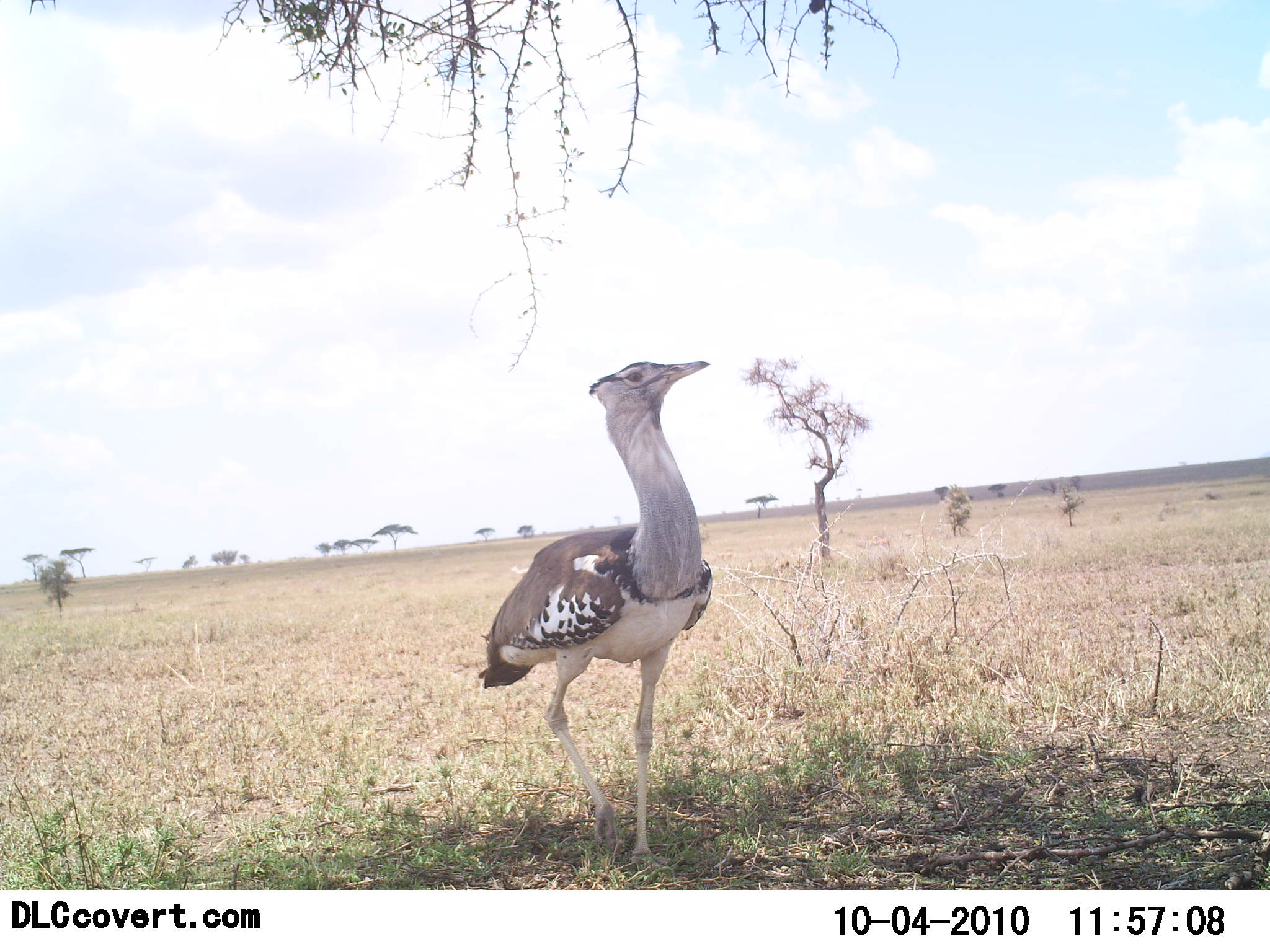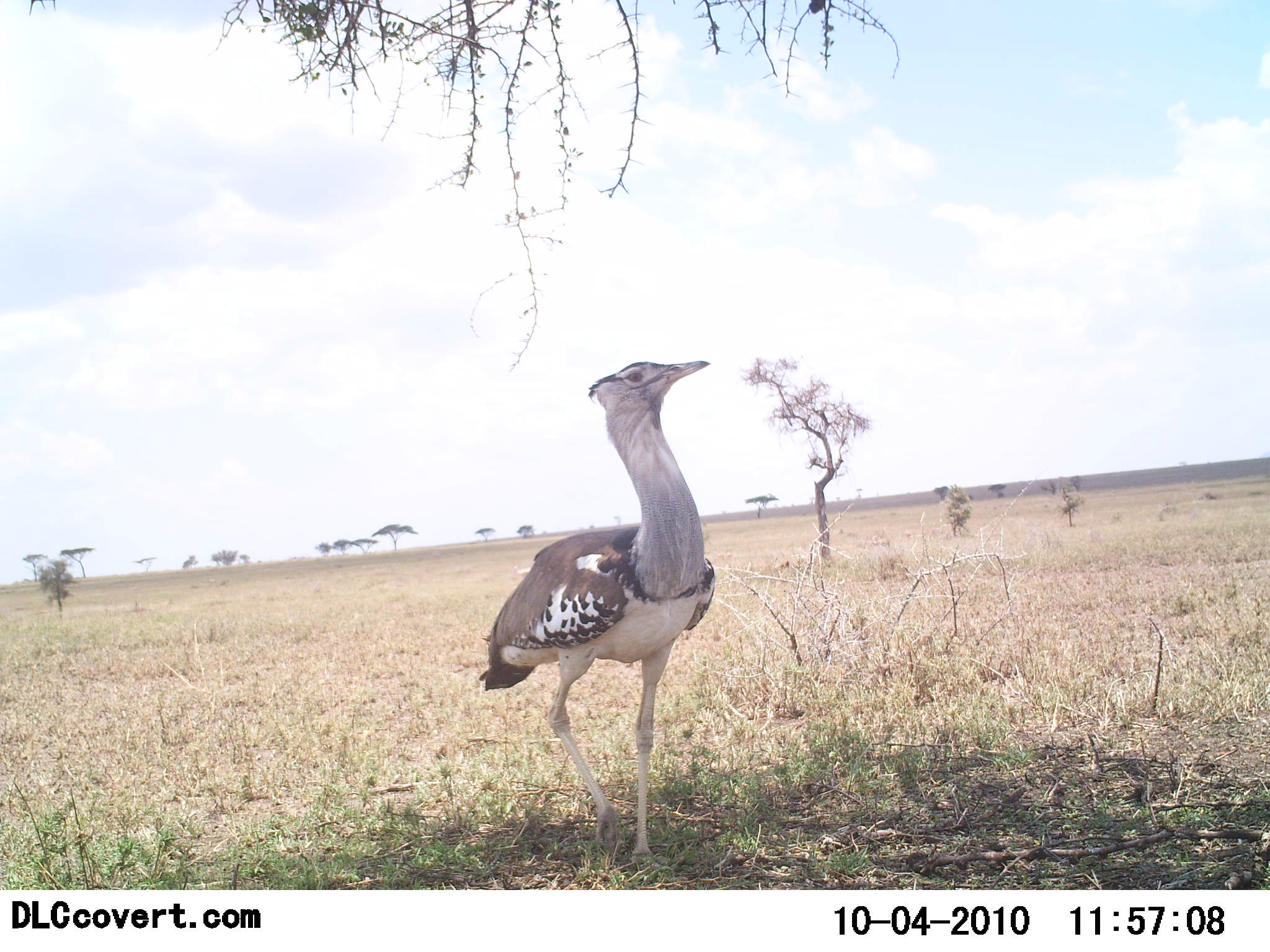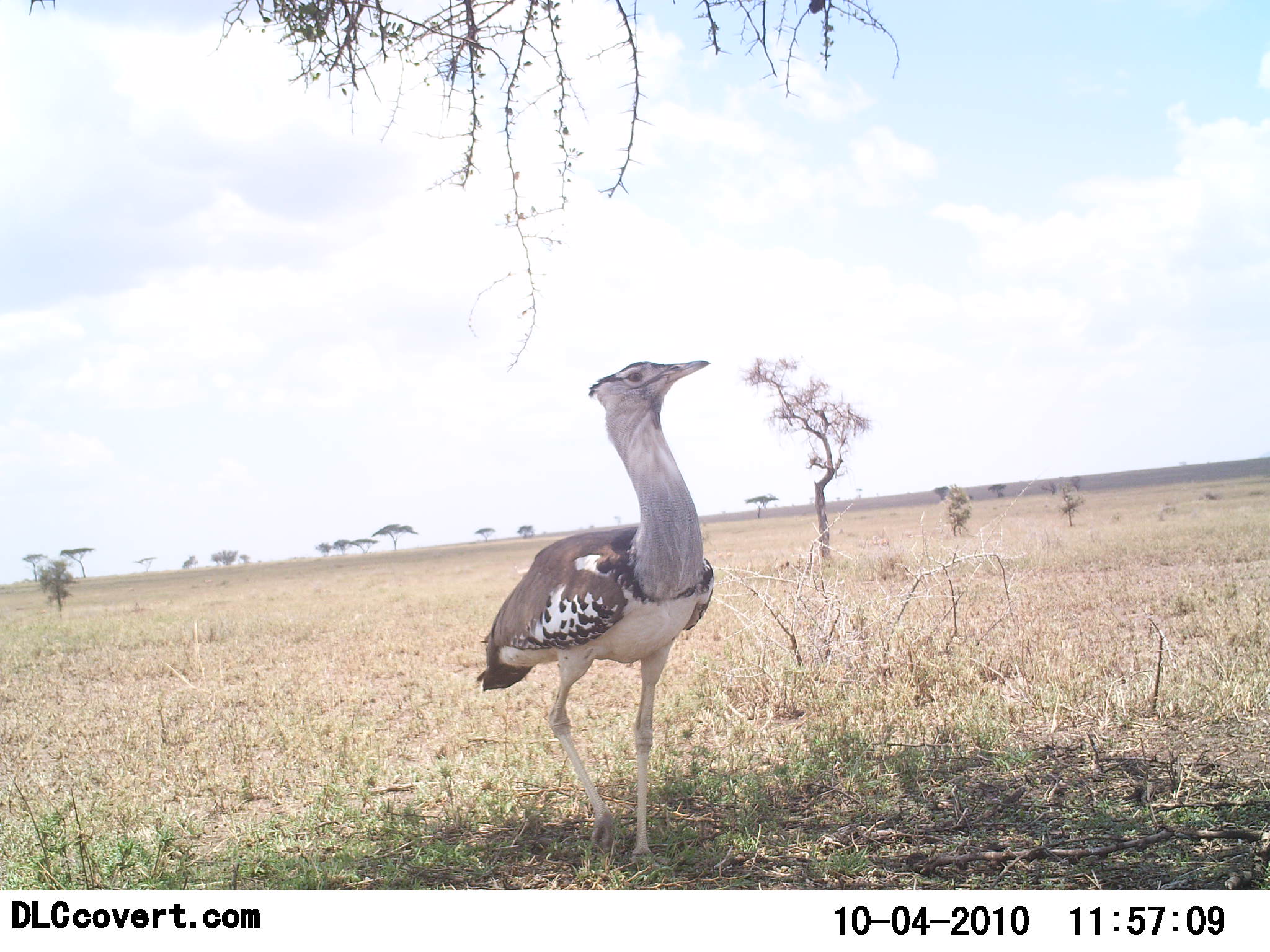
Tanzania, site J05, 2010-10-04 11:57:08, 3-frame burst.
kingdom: Animalia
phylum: Chordata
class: Aves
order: Otidiformes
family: Otididae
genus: Ardeotis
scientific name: Ardeotis kori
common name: kori bustard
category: koribustard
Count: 1.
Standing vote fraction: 92%.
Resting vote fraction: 0%.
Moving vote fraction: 8%.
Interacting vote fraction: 0%.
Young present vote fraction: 0%.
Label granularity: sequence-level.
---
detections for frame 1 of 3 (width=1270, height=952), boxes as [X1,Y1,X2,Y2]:
animal: [478,361,713,861]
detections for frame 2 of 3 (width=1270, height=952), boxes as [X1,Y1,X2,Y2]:
animal: [478,360,716,859]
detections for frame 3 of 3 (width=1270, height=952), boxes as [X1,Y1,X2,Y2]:
animal: [478,361,714,859]